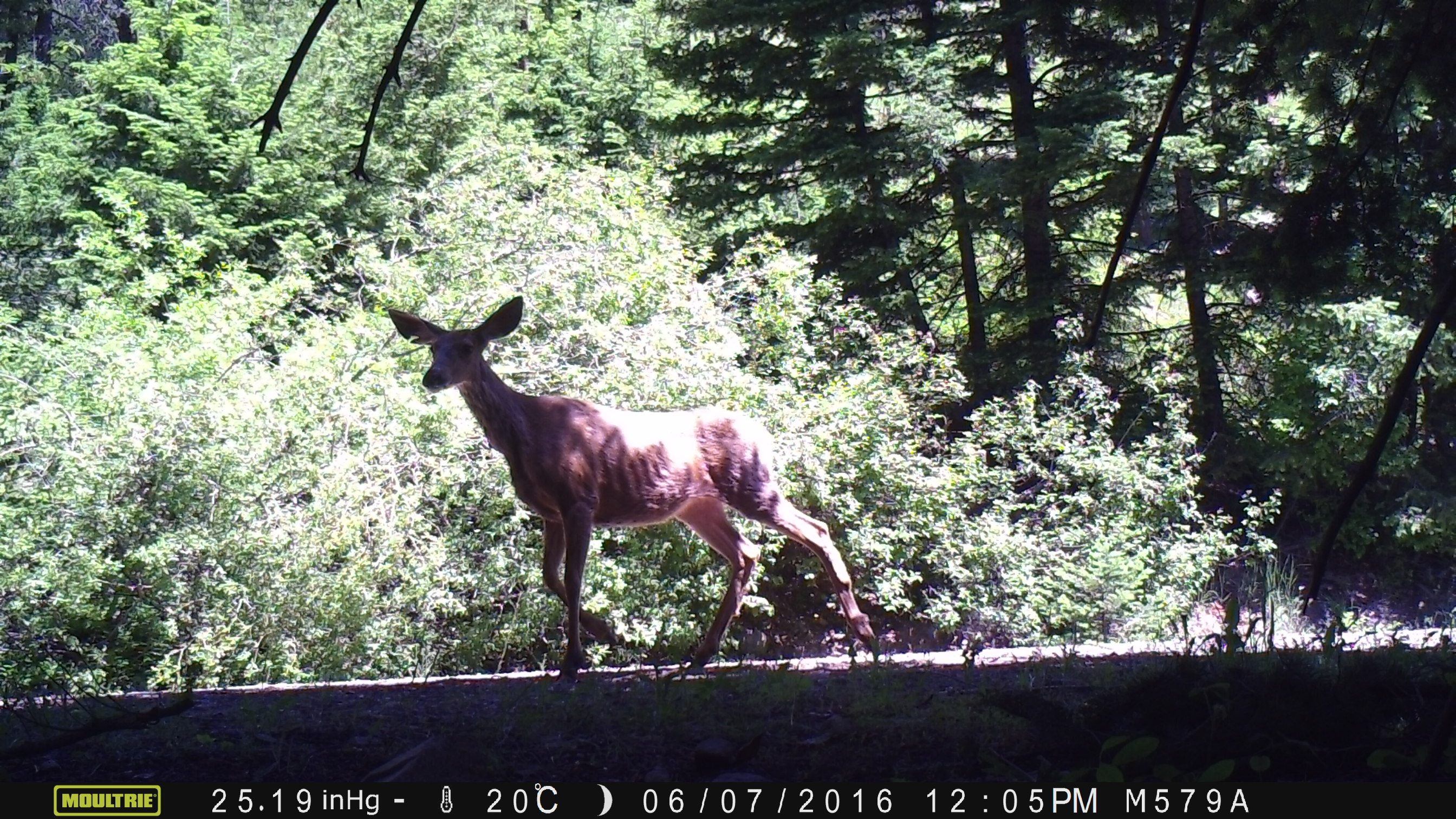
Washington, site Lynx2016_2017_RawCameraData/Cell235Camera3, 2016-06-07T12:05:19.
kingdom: Animalia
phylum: Chordata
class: Mammalia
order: Artiodactyla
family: Cervidae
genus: Odocoileus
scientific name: Odocoileus hemionus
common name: mule deer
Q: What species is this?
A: Odocoileus hemionus (mule deer).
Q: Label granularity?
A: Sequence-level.